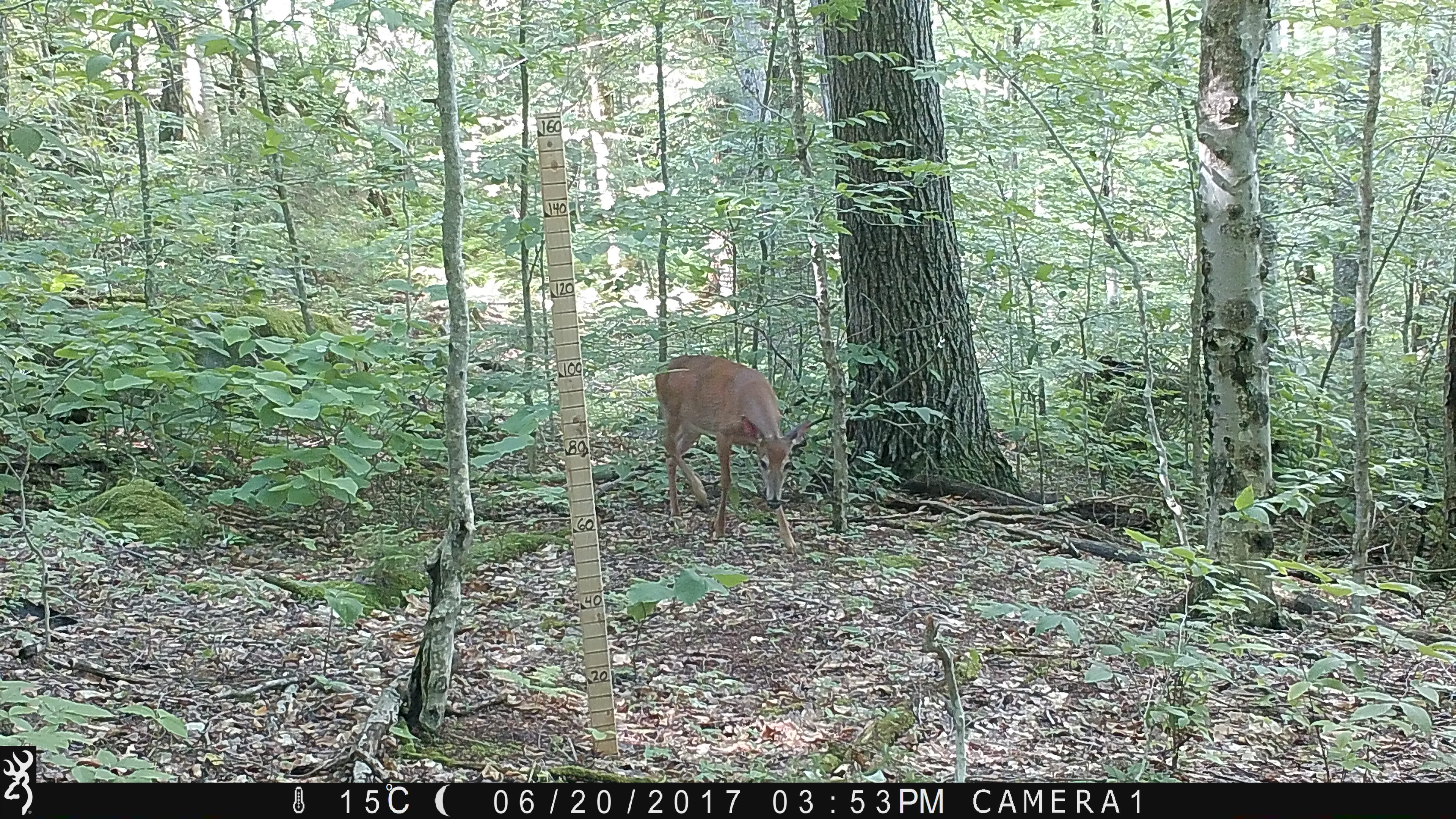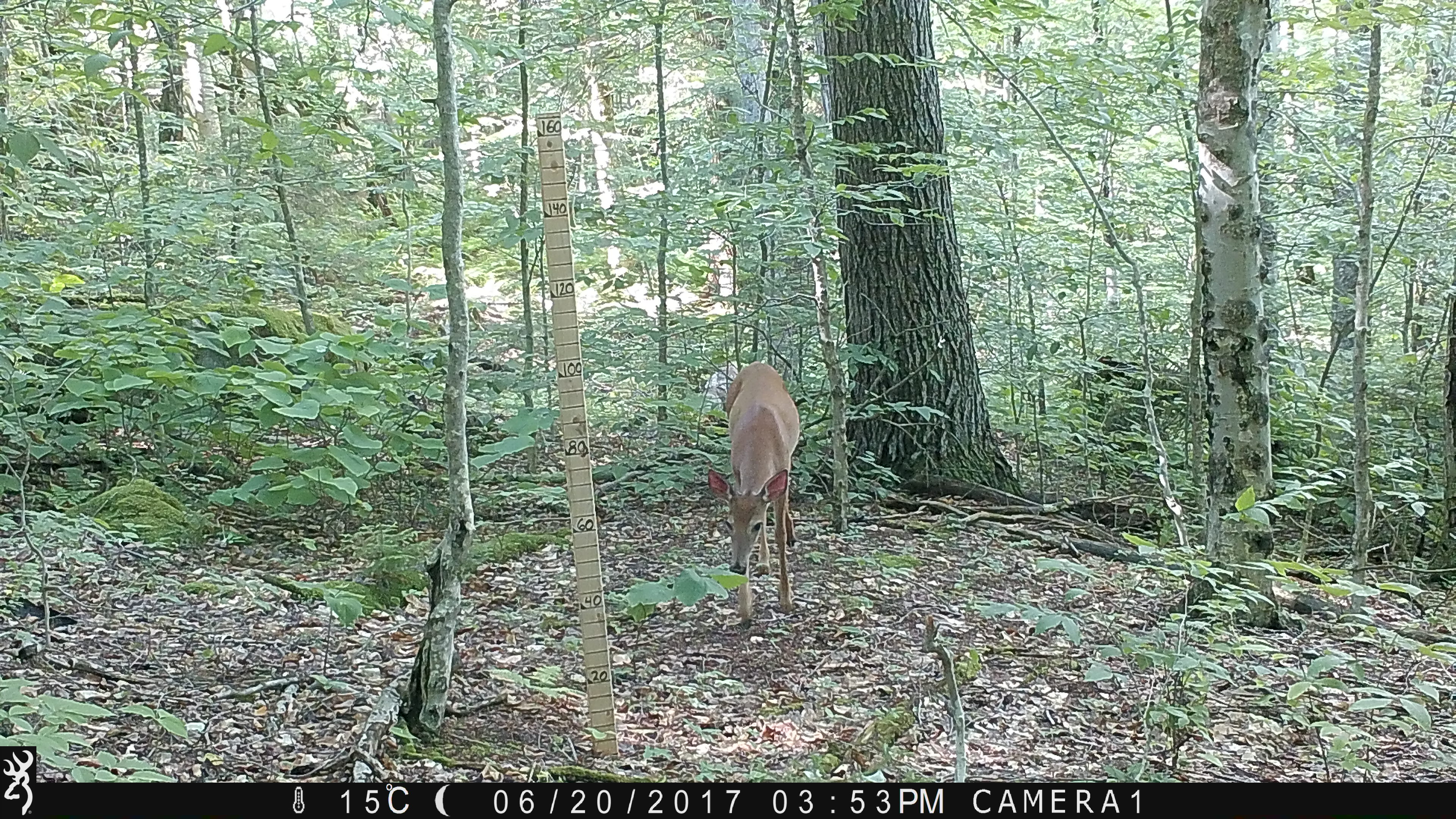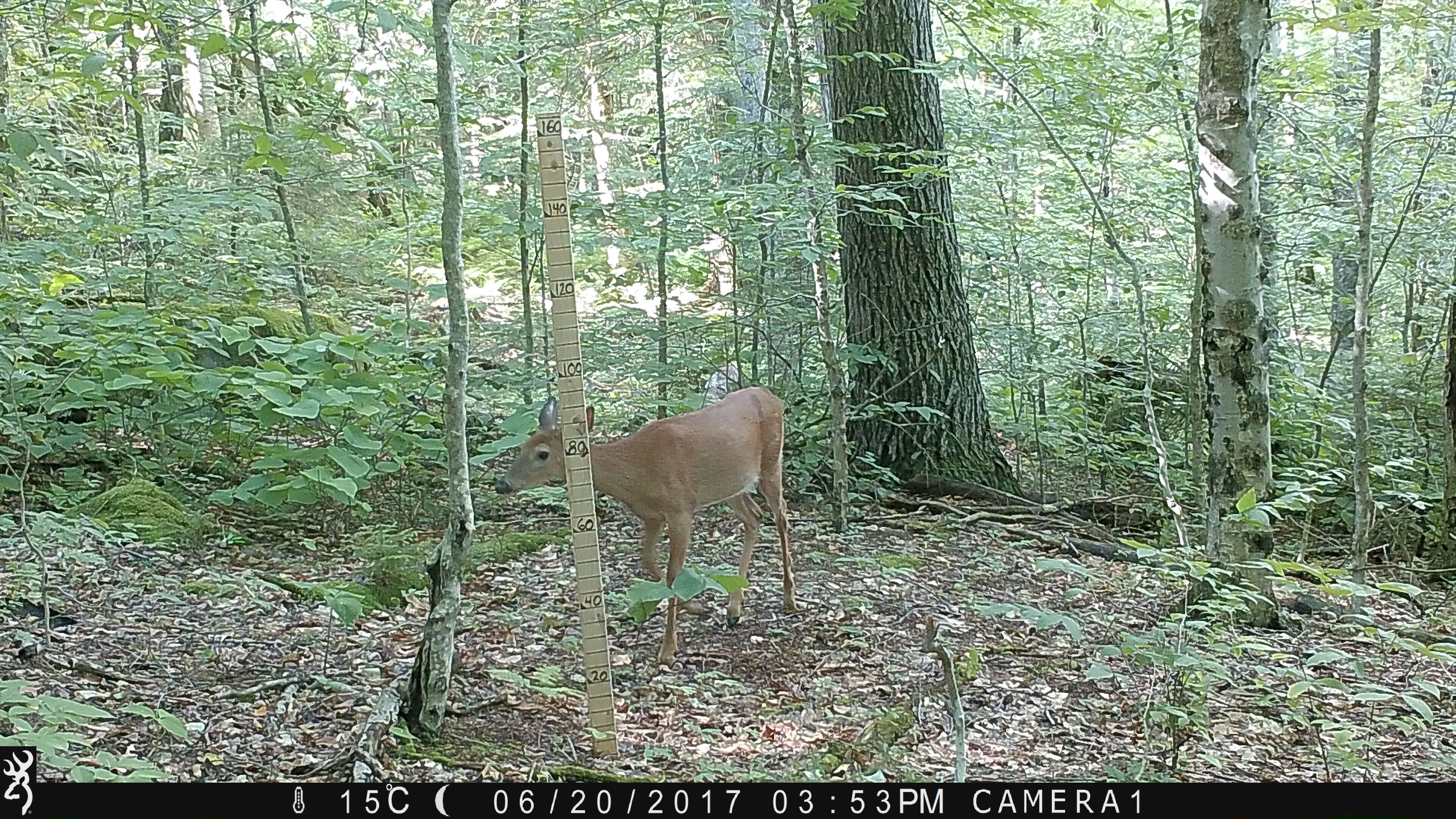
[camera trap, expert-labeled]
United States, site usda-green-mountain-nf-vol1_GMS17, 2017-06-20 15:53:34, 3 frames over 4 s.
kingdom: Animalia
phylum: Chordata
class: Mammalia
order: Artiodactyla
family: Cervidae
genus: Odocoileus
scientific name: Odocoileus virginianus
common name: white-tailed deer